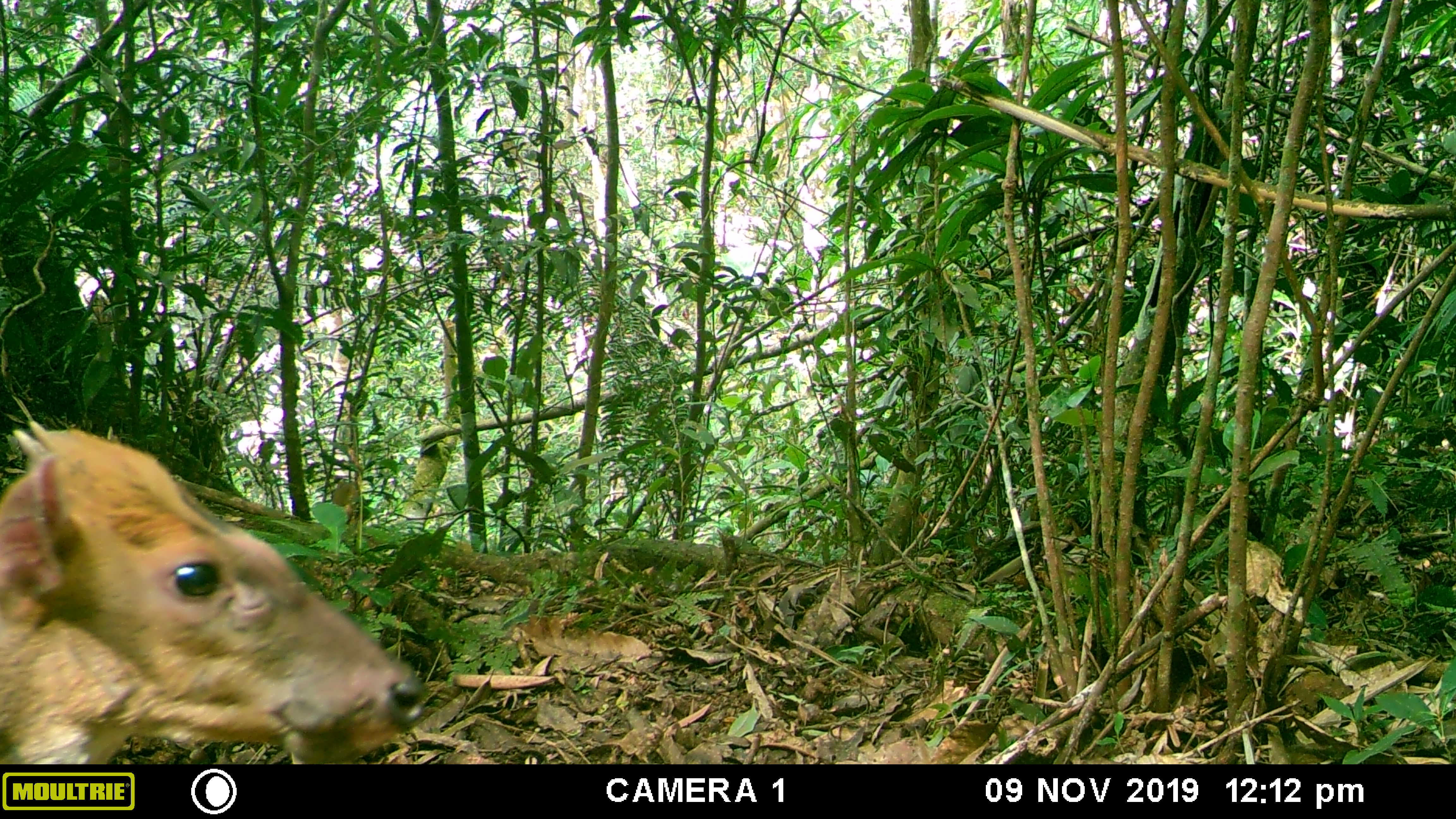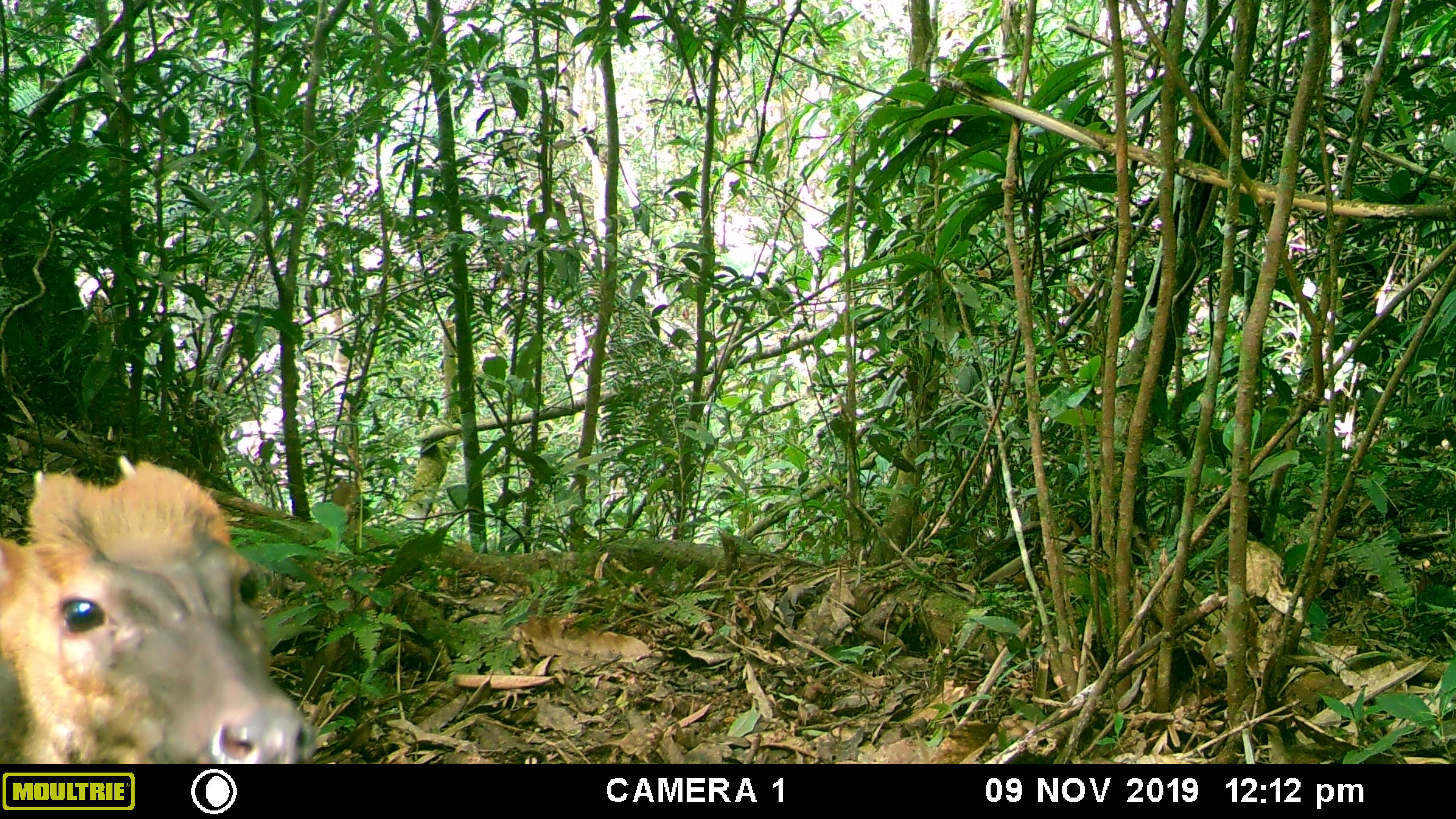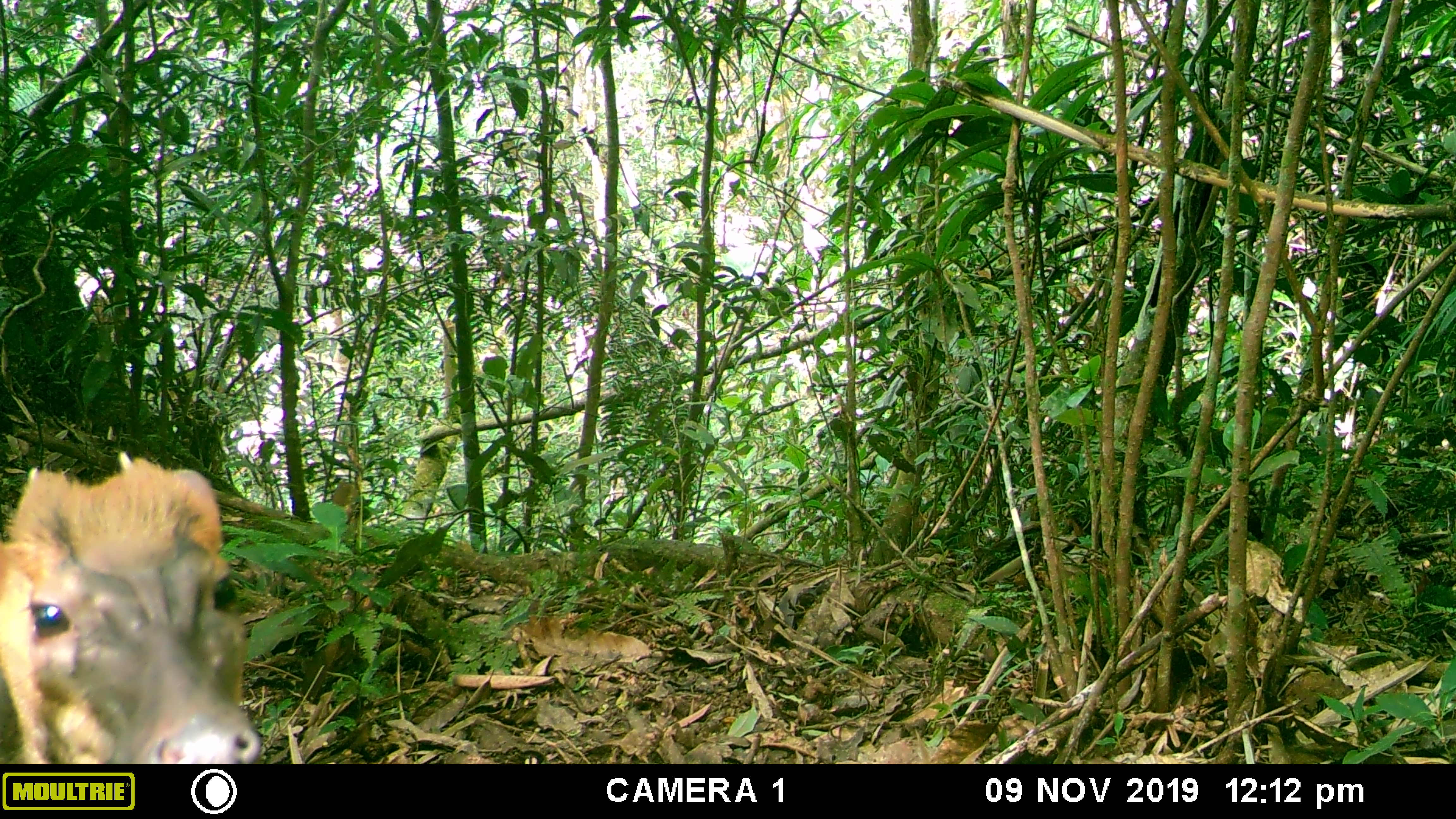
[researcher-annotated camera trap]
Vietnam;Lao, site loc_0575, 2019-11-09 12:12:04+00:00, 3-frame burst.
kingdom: Animalia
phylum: Chordata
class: Mammalia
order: Artiodactyla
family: Cervidae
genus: Muntiacus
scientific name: Muntiacus rooseveltorum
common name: roosevelt's muntjac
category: roosevelts muntjac group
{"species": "roosevelts muntjac group (roosevelt's muntjac) (Muntiacus rooseveltorum)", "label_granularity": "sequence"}